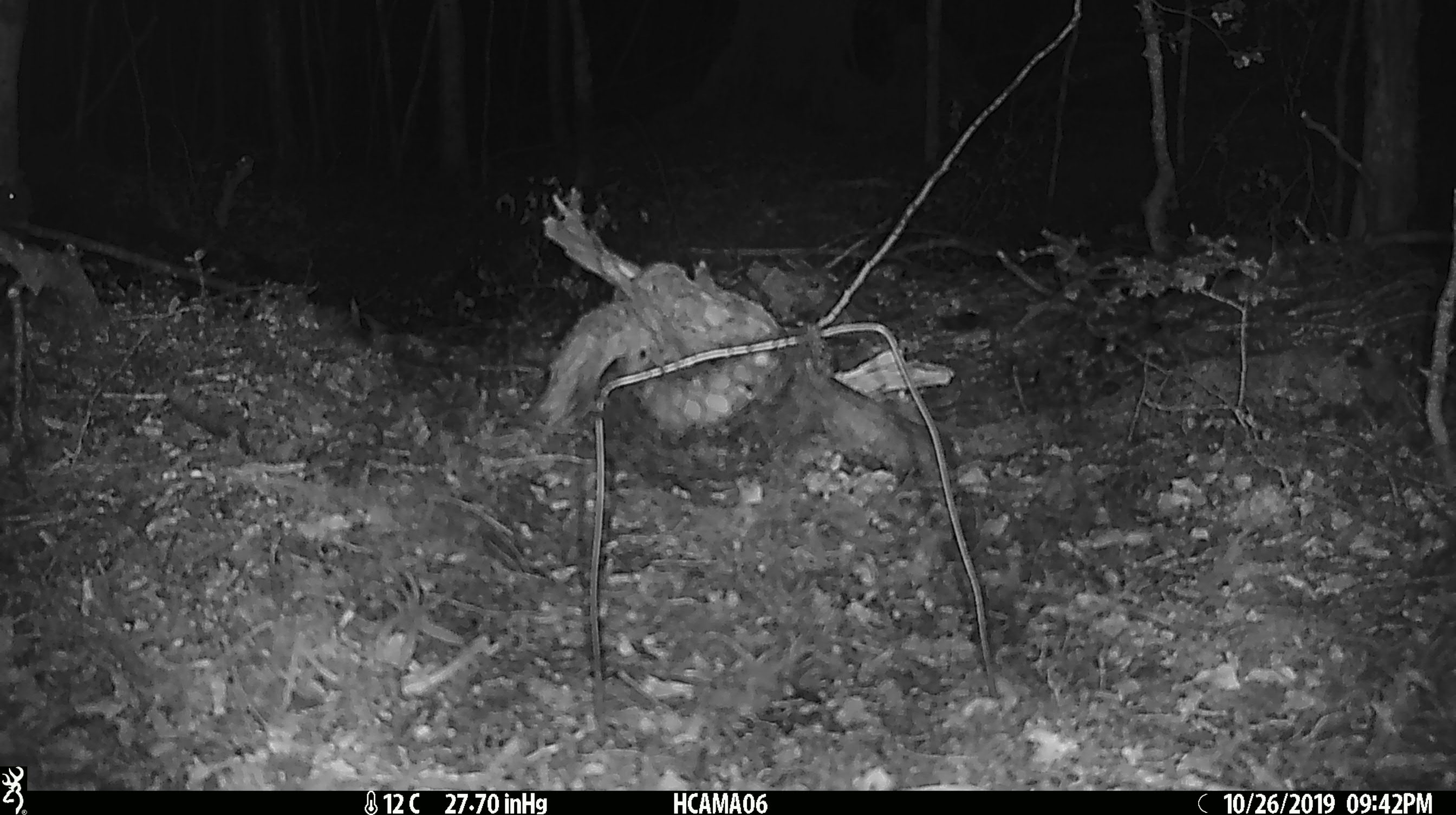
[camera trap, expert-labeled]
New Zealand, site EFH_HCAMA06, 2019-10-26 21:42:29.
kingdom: Animalia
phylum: Chordata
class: Mammalia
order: Rodentia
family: Muridae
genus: Mus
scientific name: Mus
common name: mouse